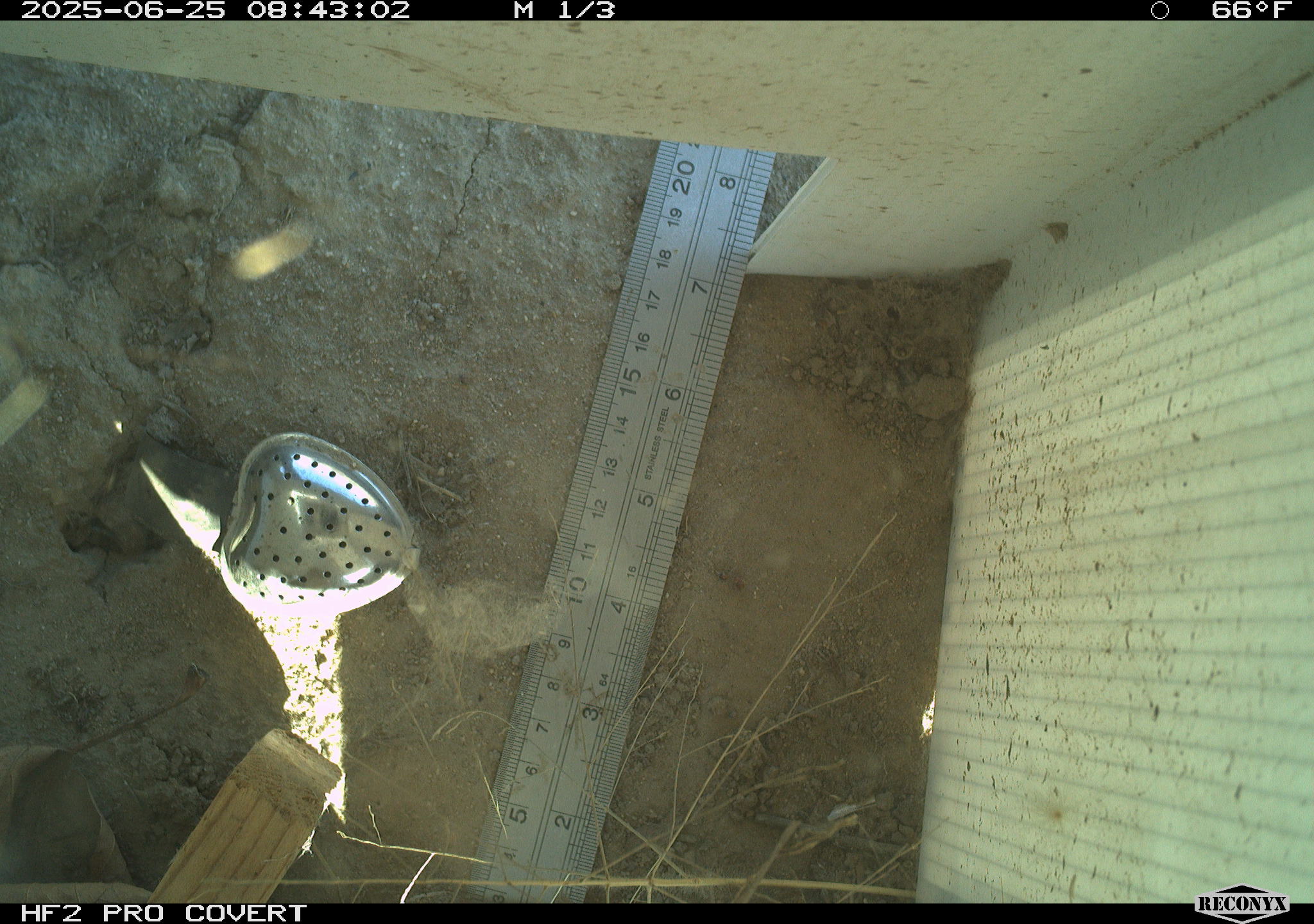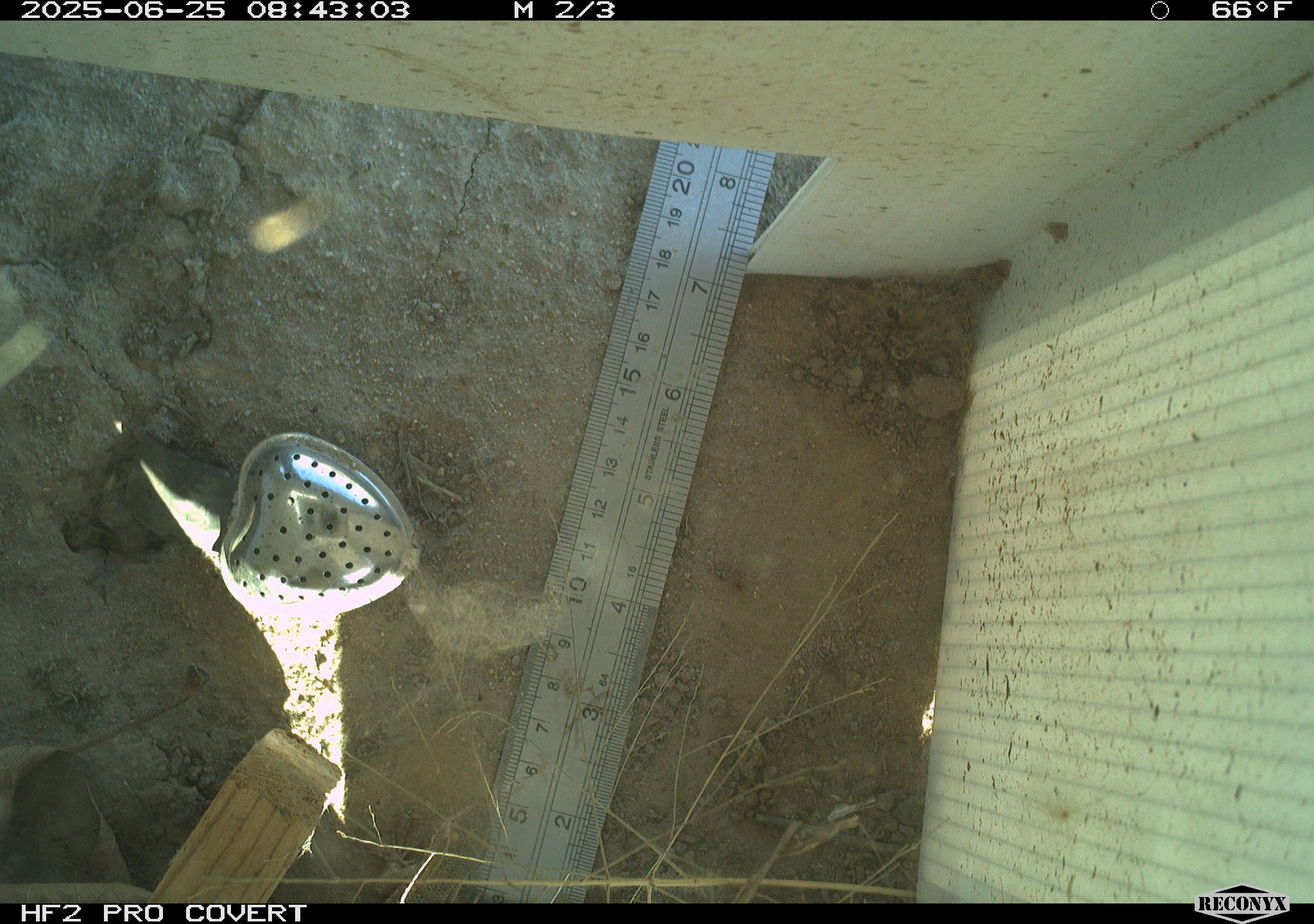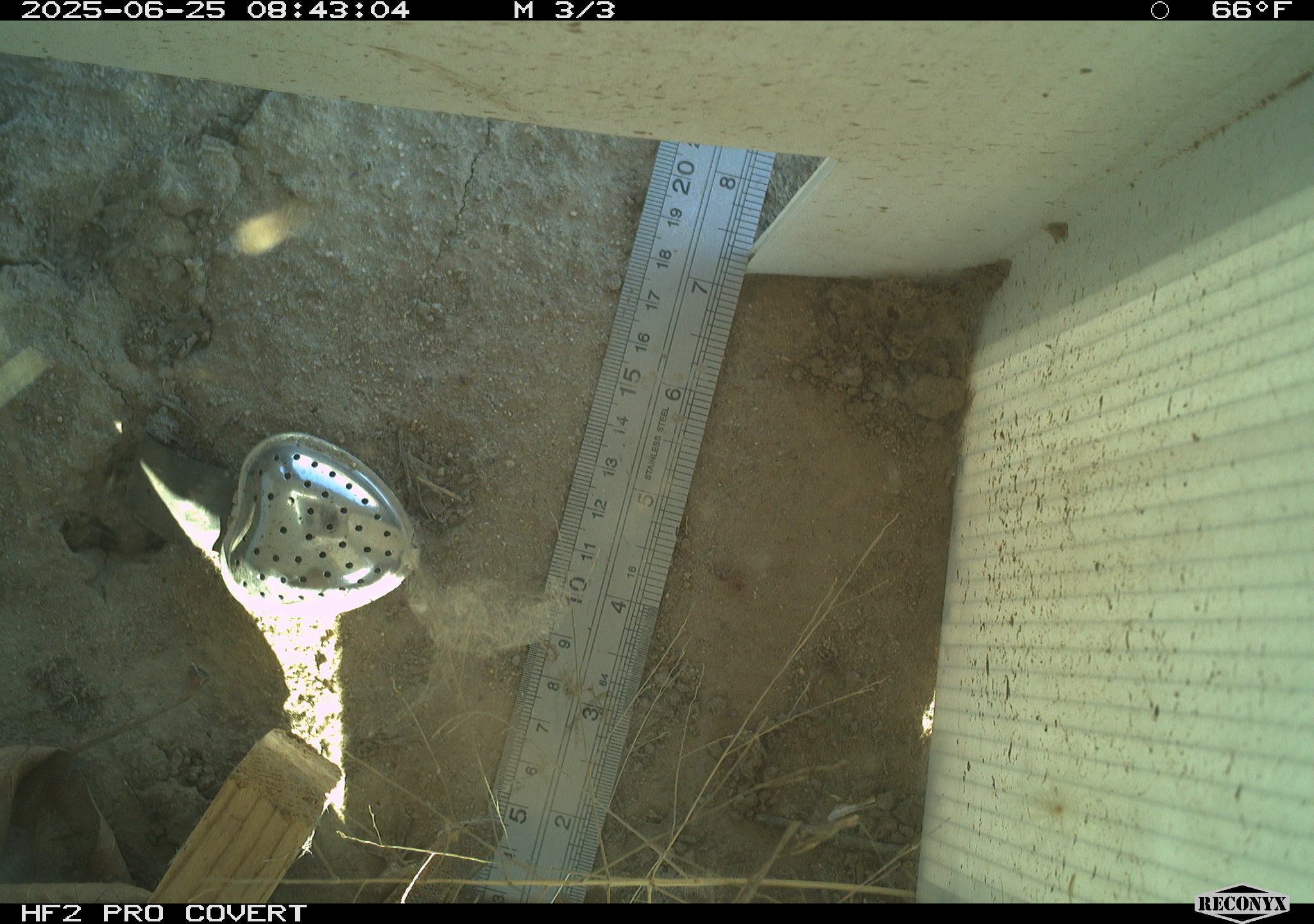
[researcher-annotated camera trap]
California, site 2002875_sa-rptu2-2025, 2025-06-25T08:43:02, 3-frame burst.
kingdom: Animalia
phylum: Chordata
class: Reptilia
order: Squamata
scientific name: Squamata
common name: lizards and snakes